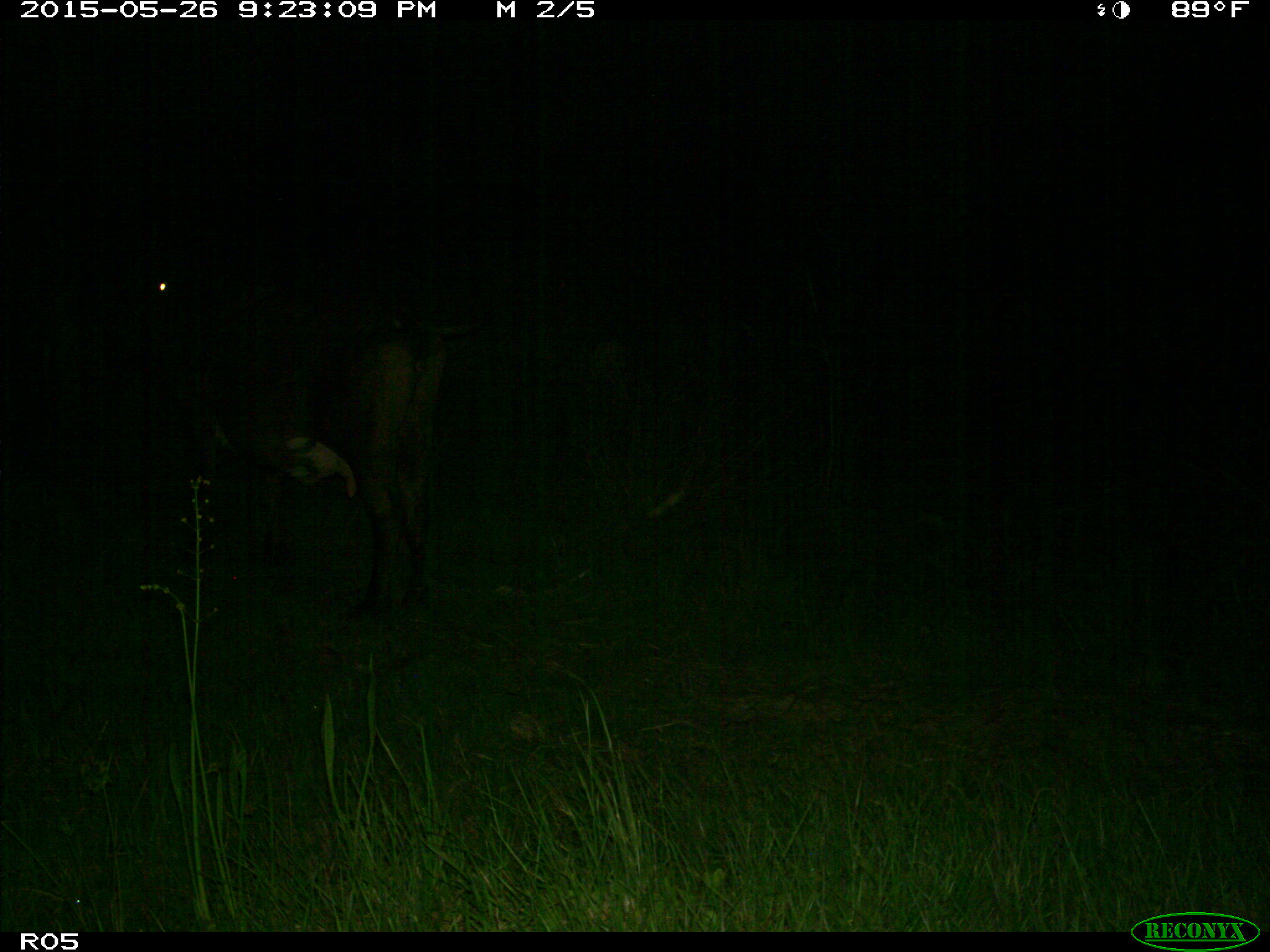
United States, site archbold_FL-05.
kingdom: Animalia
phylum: Chordata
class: Mammalia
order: Artiodactyla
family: Bovidae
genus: Bos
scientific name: Bos taurus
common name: domestic cow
Bos taurus (domestic cow).